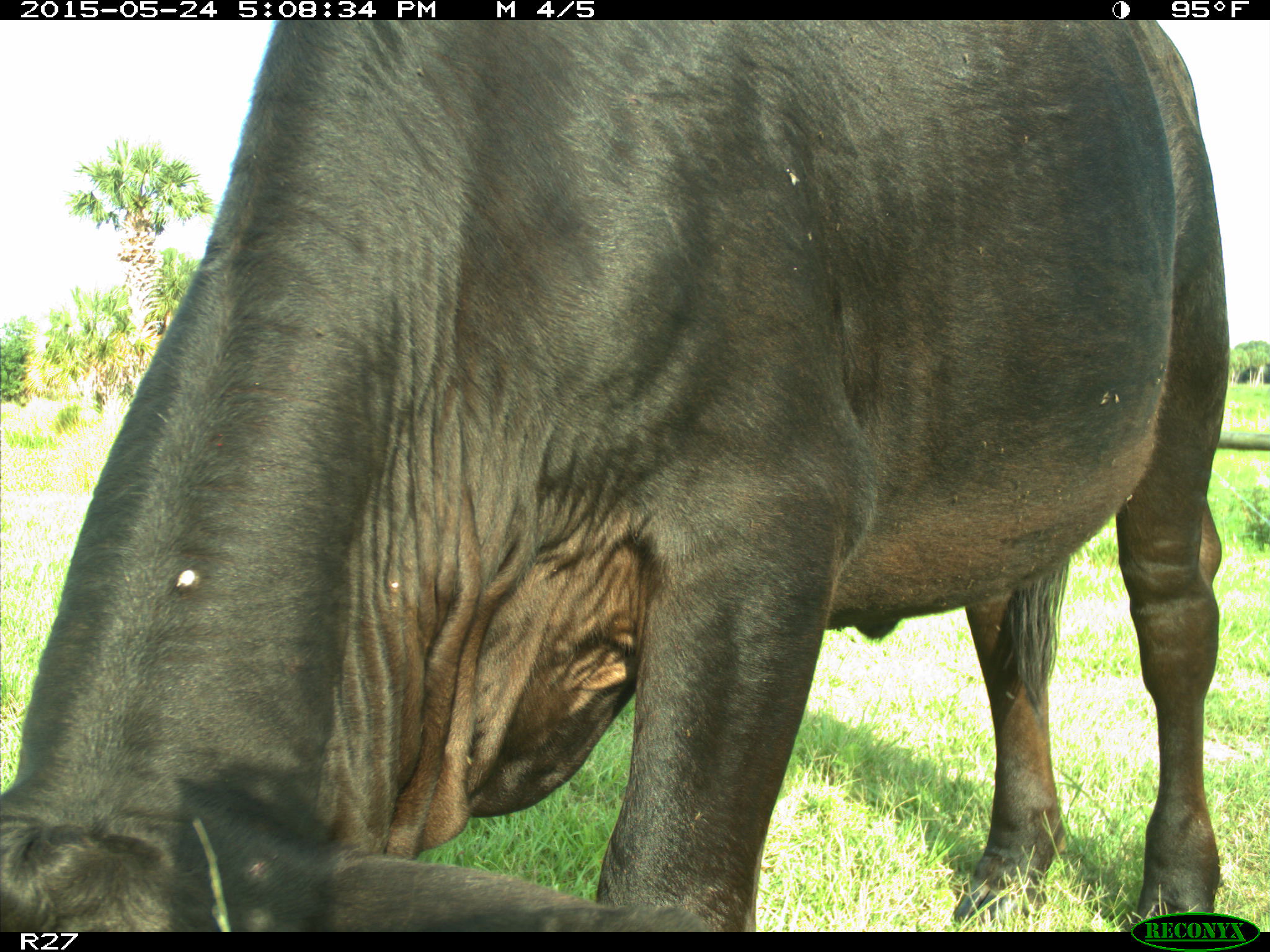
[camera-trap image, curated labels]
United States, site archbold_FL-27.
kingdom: Animalia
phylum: Chordata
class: Mammalia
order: Artiodactyla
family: Bovidae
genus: Bos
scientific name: Bos taurus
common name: domestic cow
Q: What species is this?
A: Bos taurus (domestic cow).